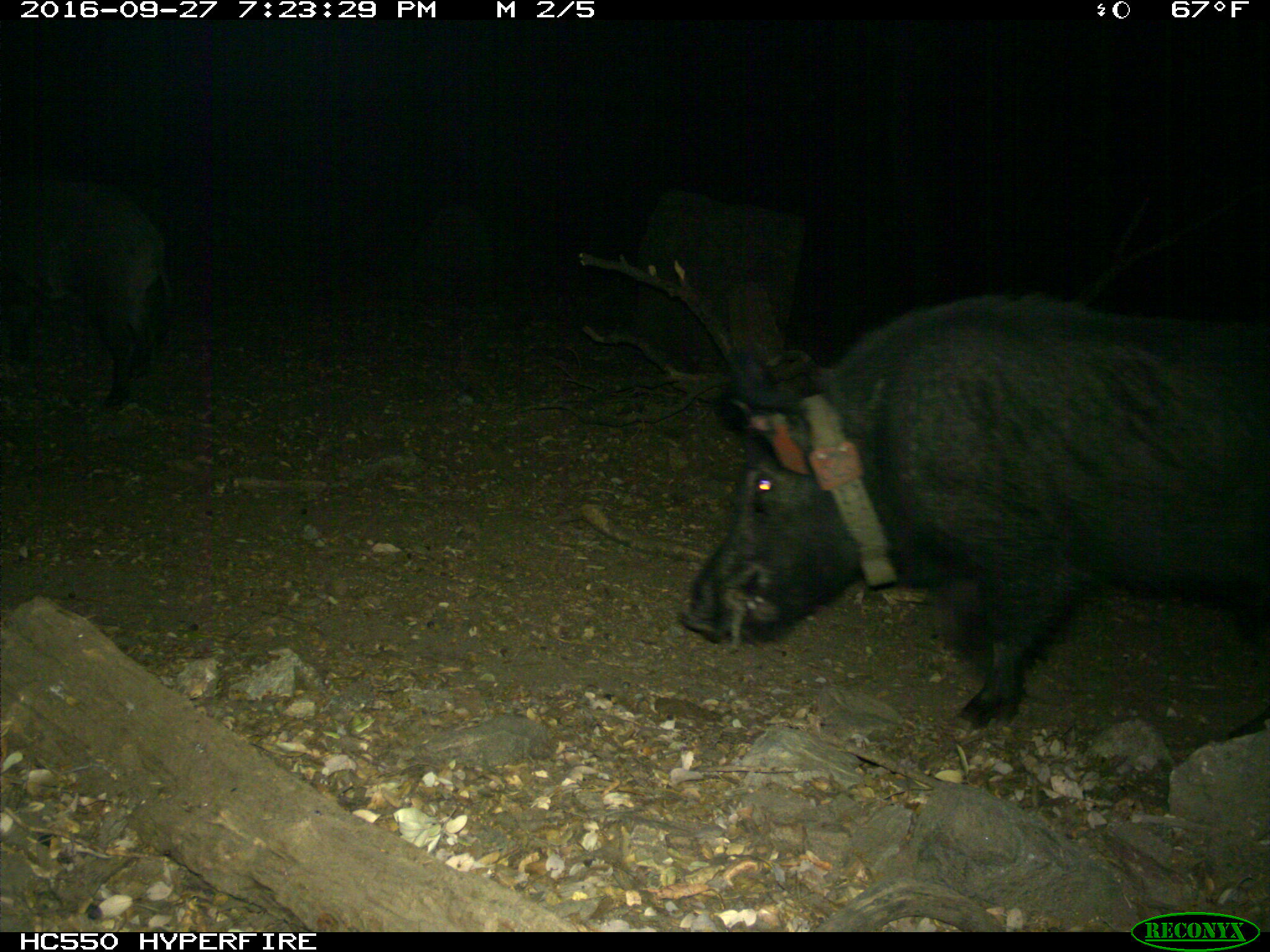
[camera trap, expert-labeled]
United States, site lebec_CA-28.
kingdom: Animalia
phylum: Chordata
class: Mammalia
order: Artiodactyla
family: Suidae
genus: Sus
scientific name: Sus scrofa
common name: wild boar